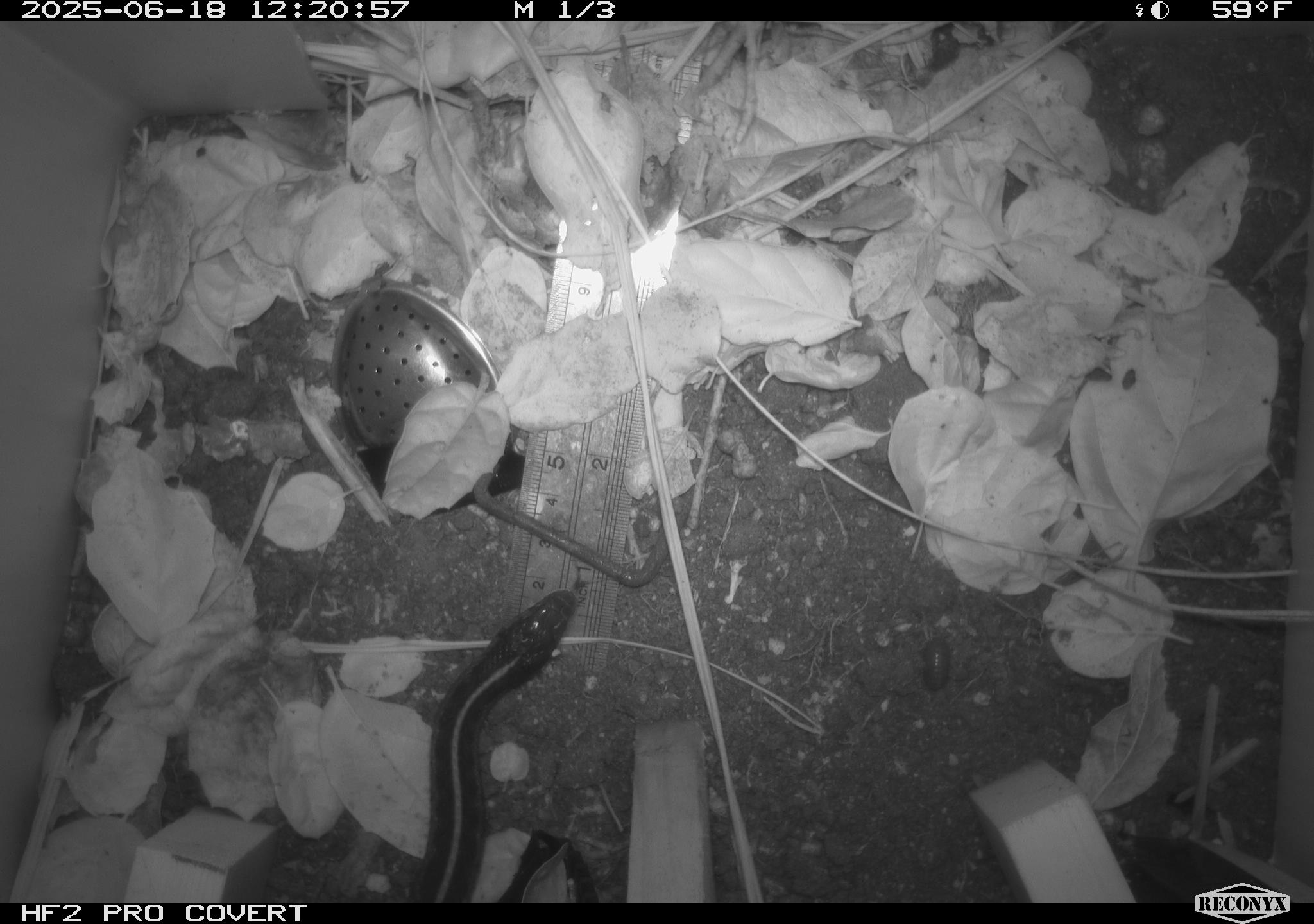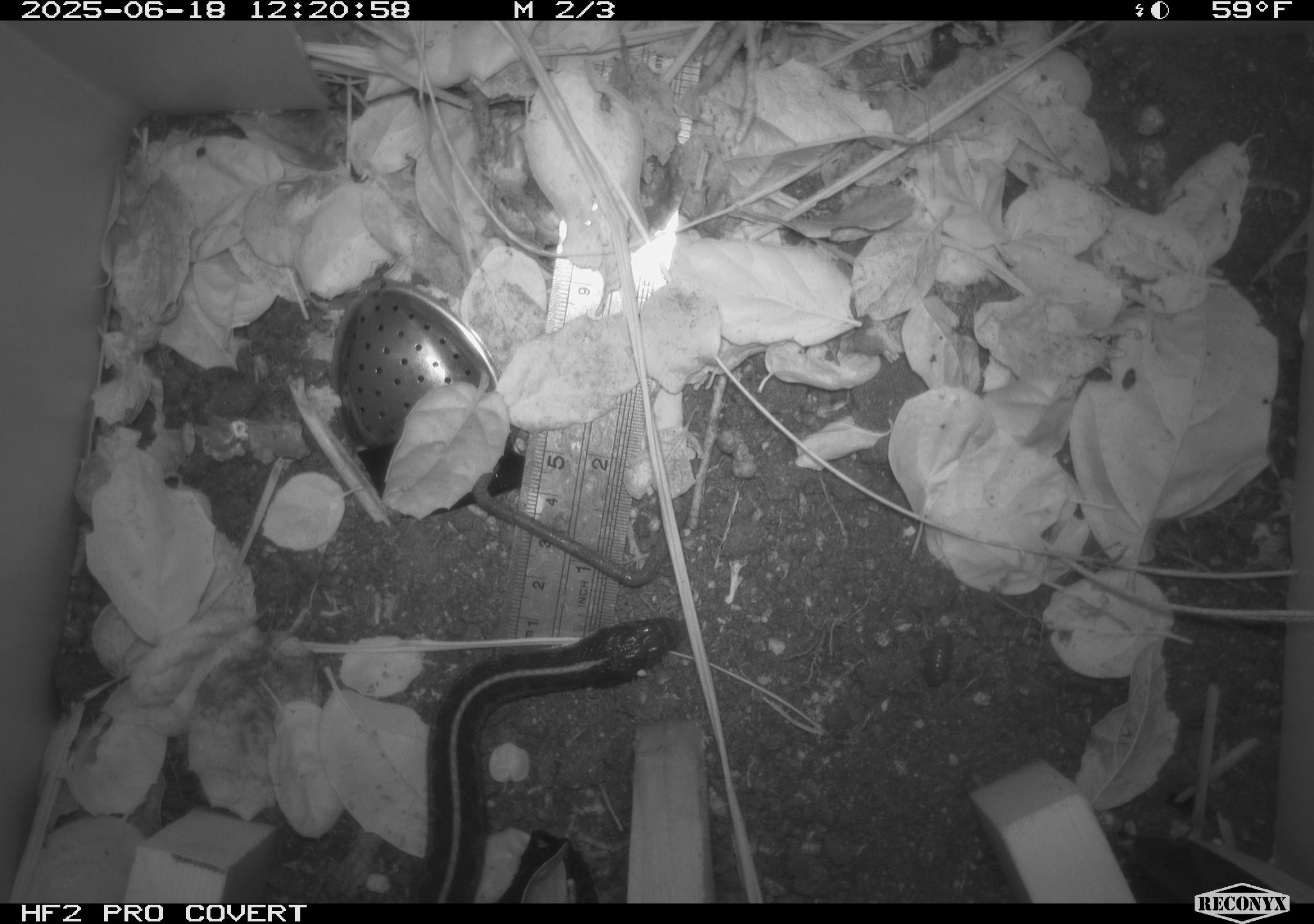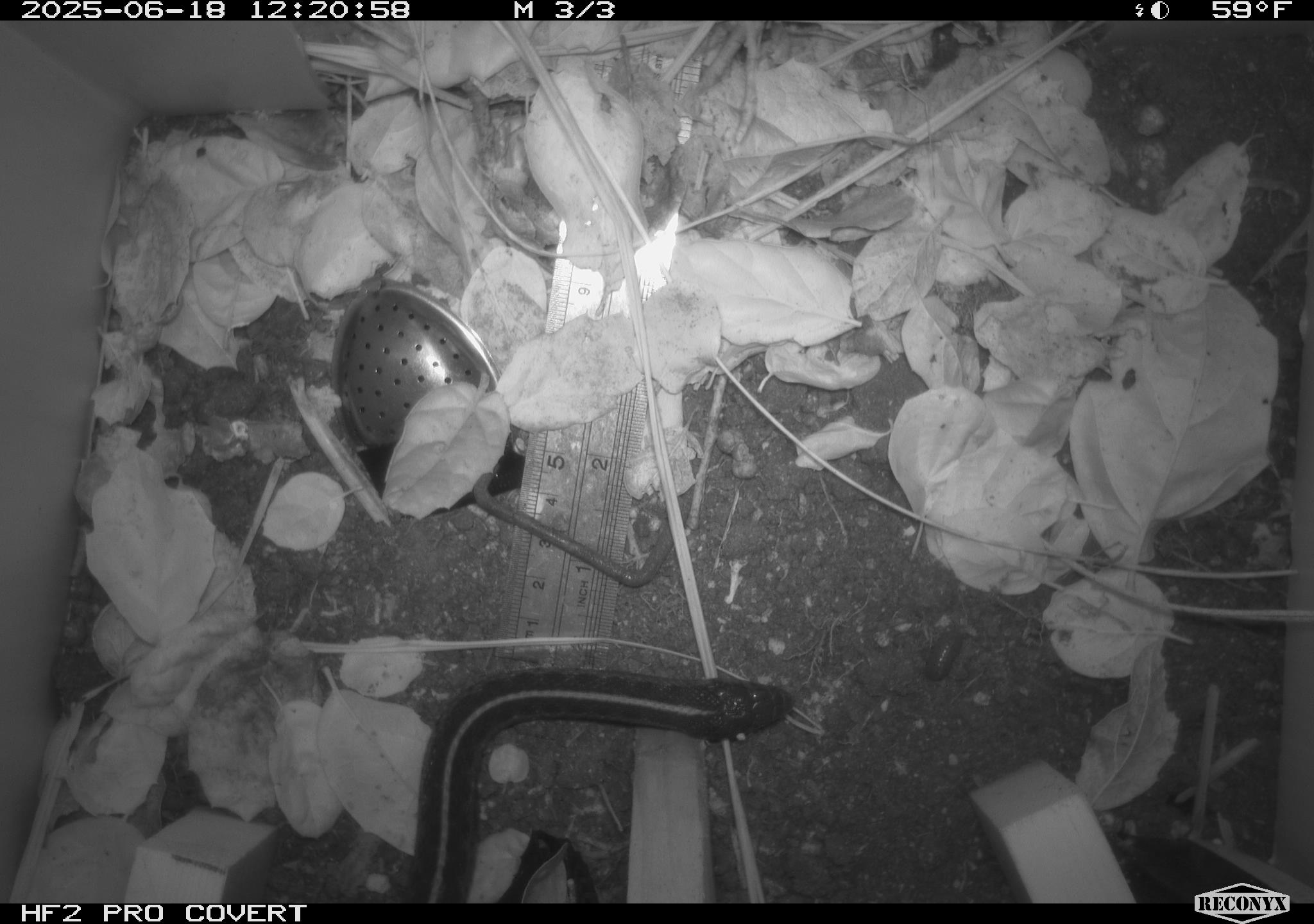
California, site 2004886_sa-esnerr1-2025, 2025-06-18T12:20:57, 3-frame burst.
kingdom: Animalia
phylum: Chordata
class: Reptilia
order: Squamata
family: Colubridae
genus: Thamnophis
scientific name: Thamnophis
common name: american gartersnakes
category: thamnophis species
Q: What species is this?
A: Thamnophis species (american gartersnakes) (Thamnophis).